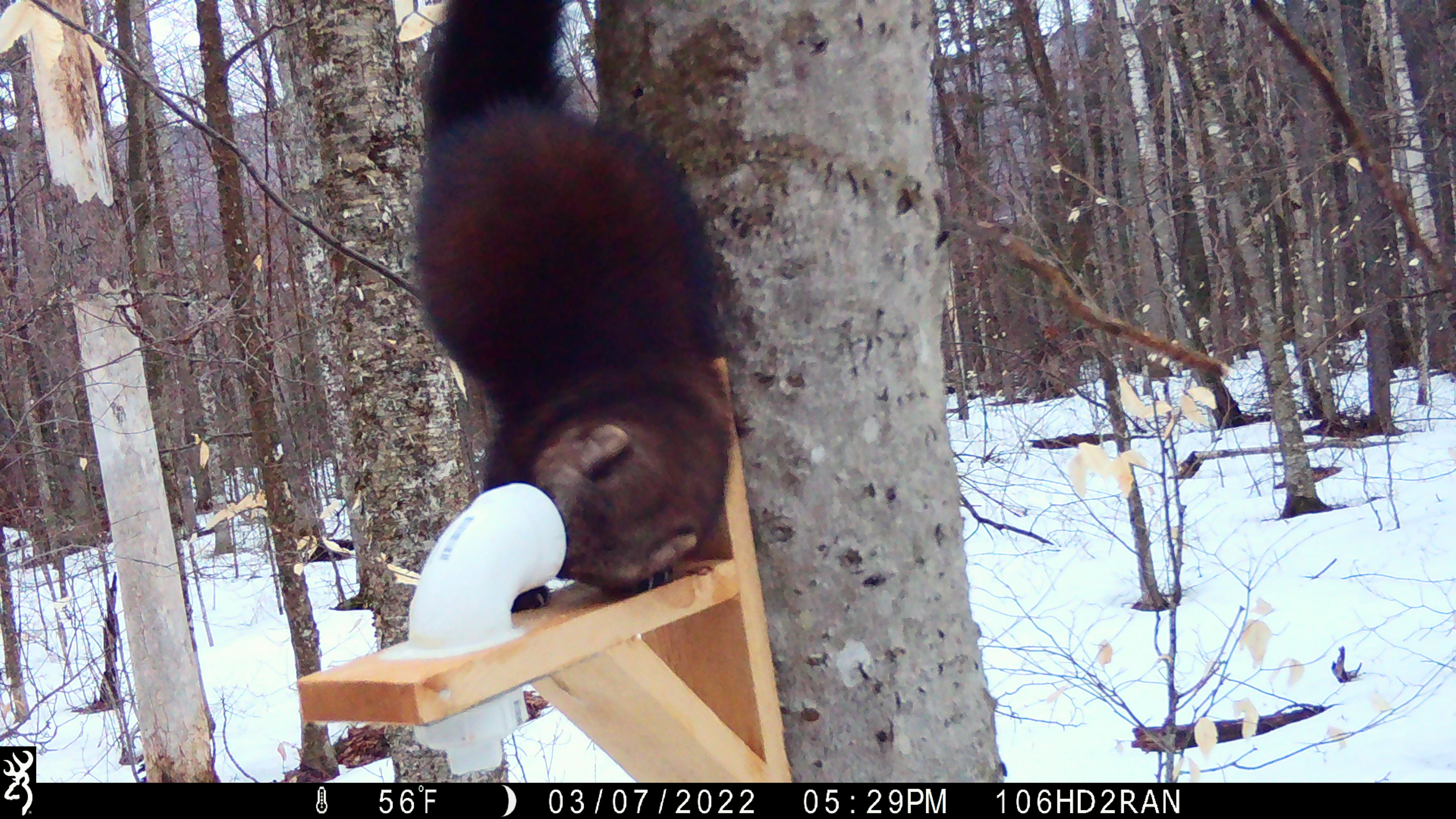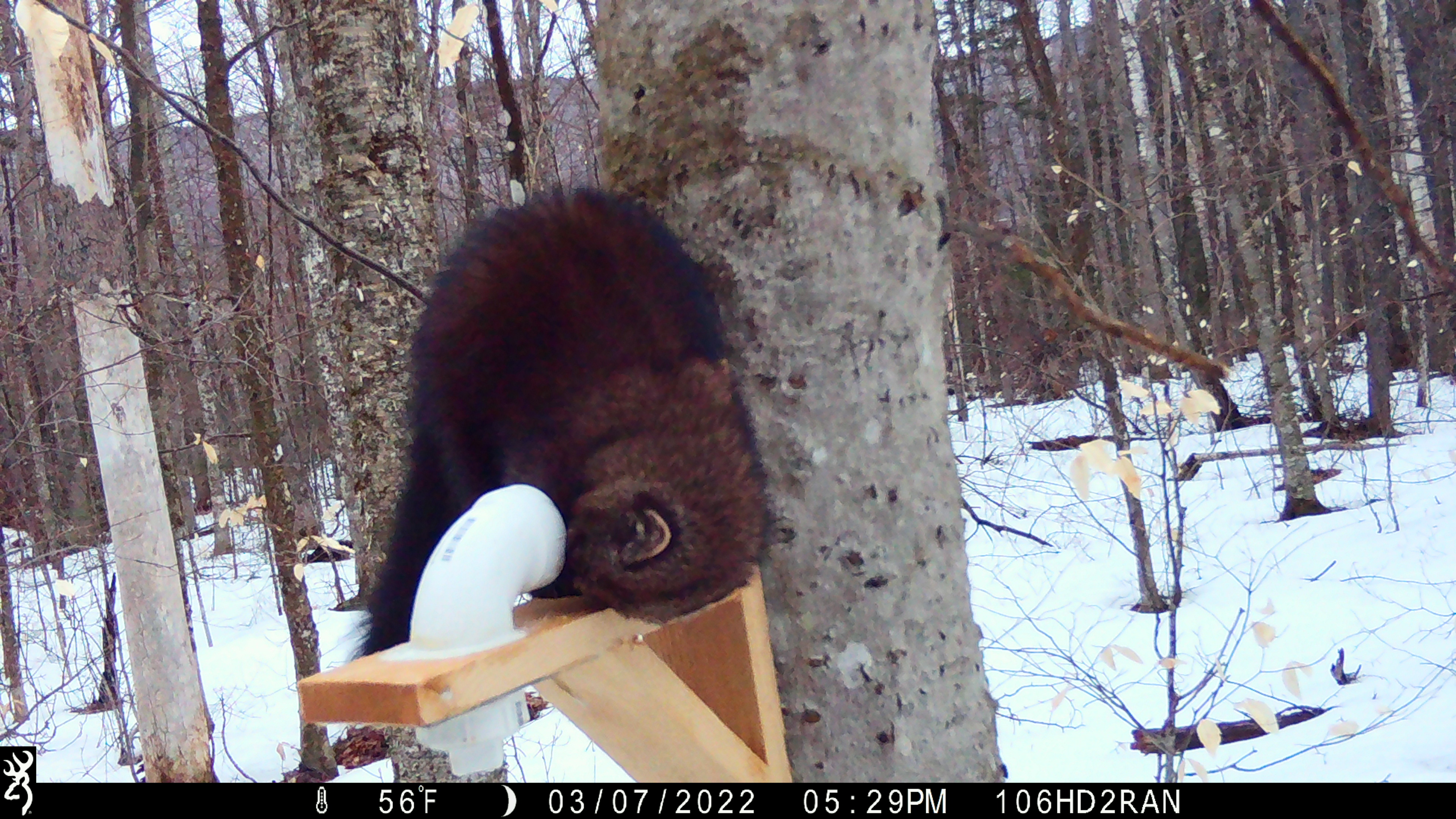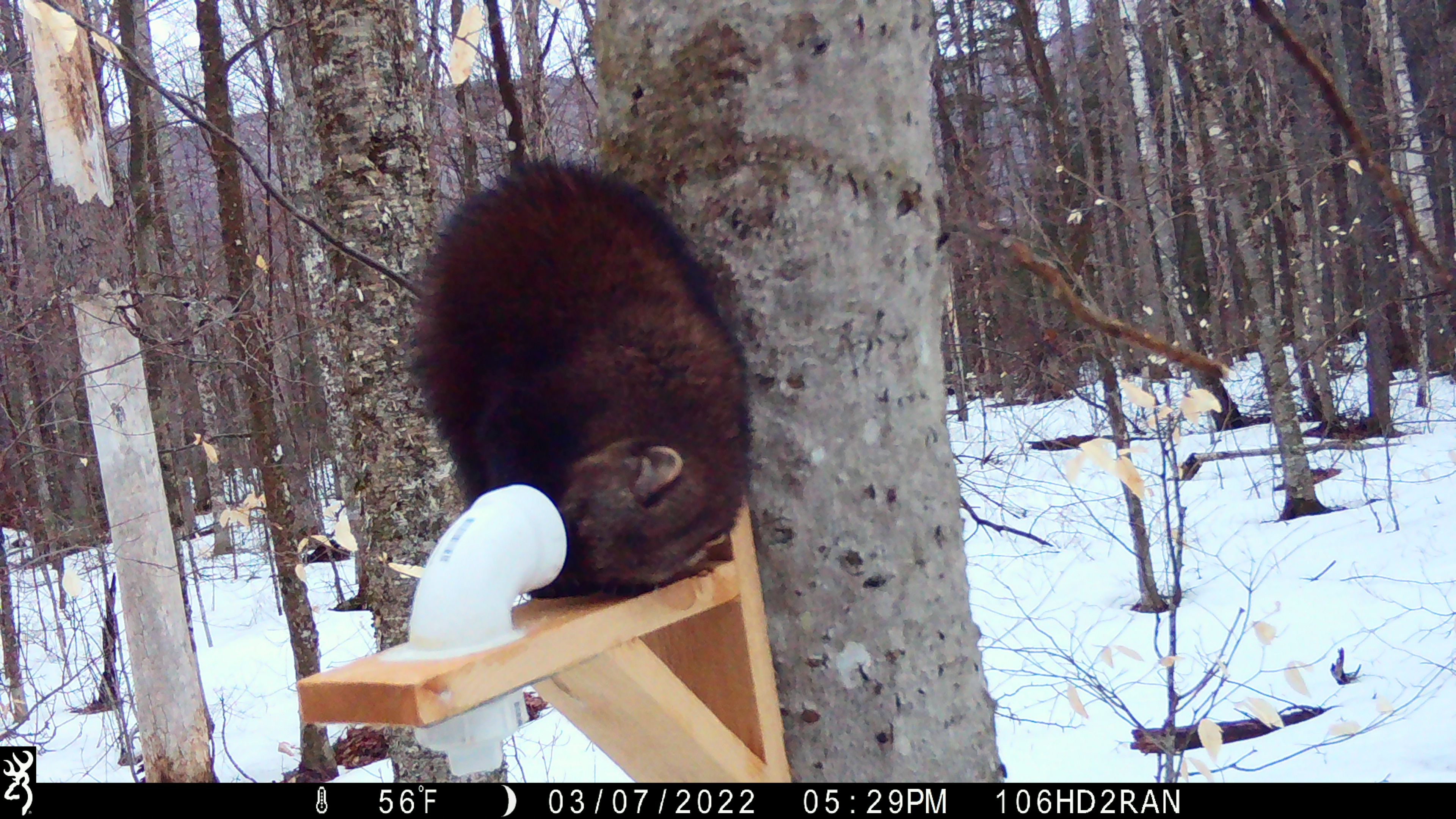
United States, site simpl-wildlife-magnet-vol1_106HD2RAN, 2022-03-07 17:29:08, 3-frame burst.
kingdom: Animalia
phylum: Chordata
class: Mammalia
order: Carnivora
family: Mustelidae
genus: Pekania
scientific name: Pekania pennanti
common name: fisher